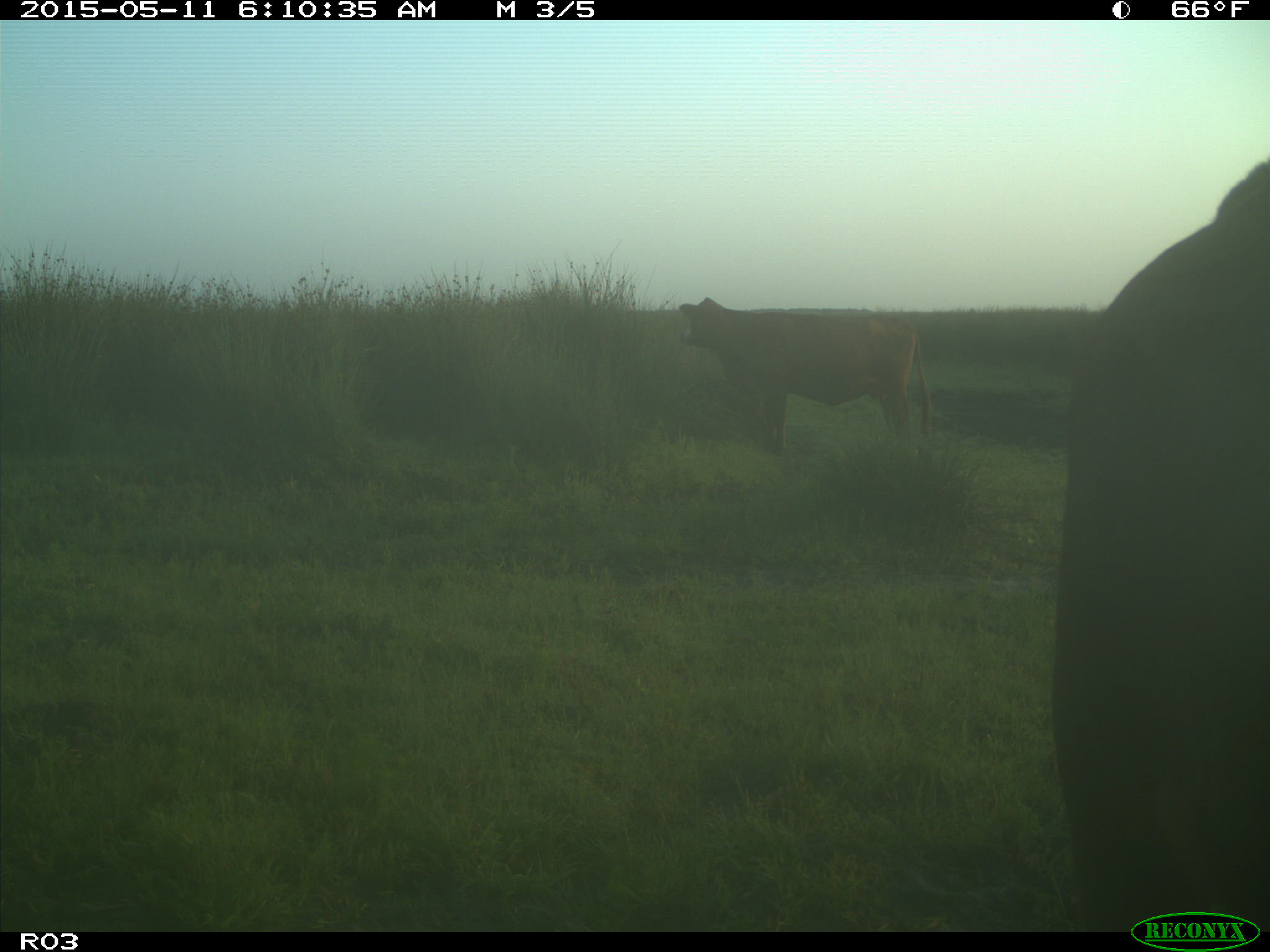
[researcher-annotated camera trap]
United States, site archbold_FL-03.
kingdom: Animalia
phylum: Chordata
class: Mammalia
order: Artiodactyla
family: Bovidae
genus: Bos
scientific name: Bos taurus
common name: domestic cow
Bos taurus (domestic cow).